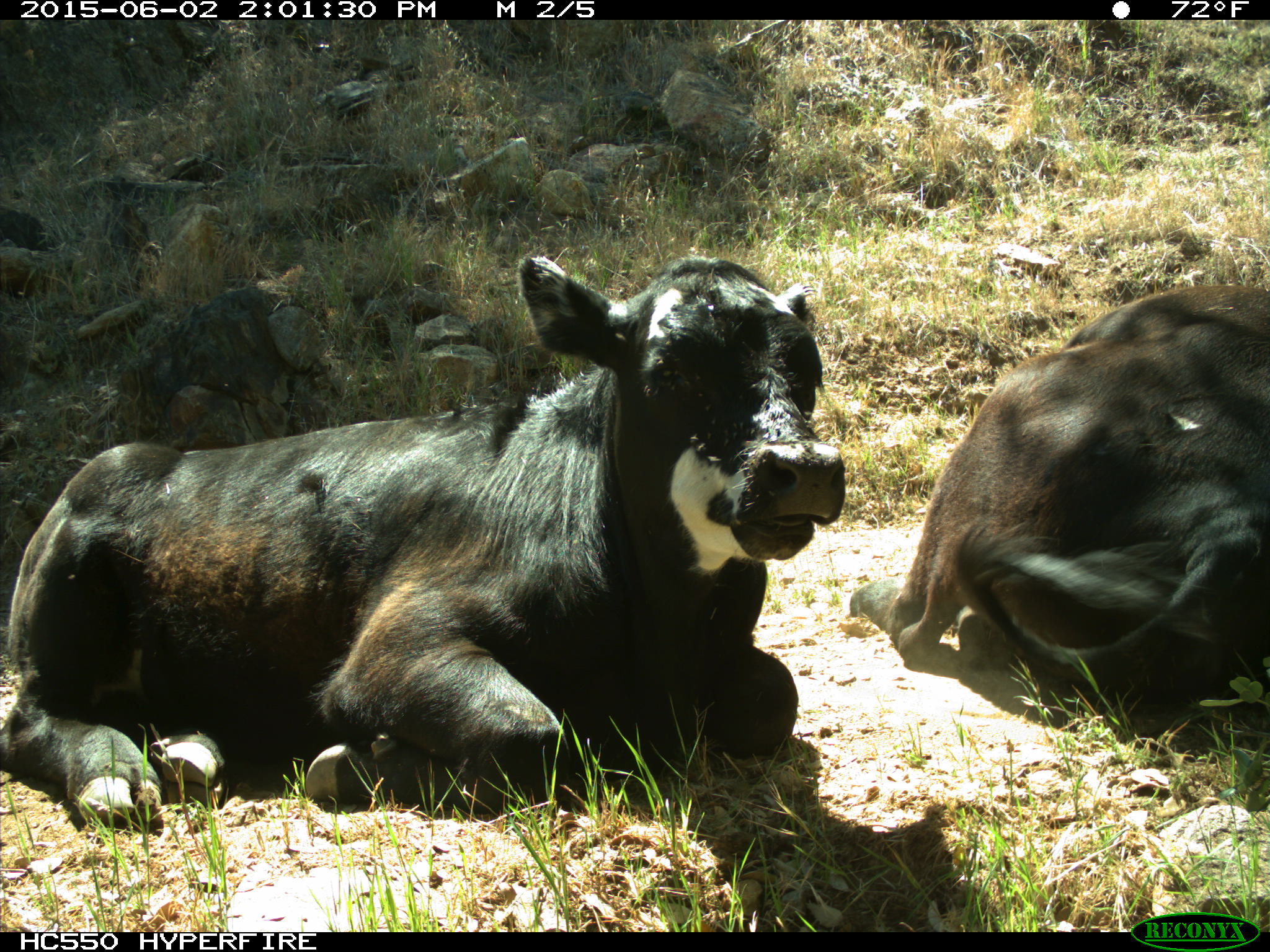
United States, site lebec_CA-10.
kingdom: Animalia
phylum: Chordata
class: Mammalia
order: Artiodactyla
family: Bovidae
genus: Bos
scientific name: Bos taurus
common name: domestic cow